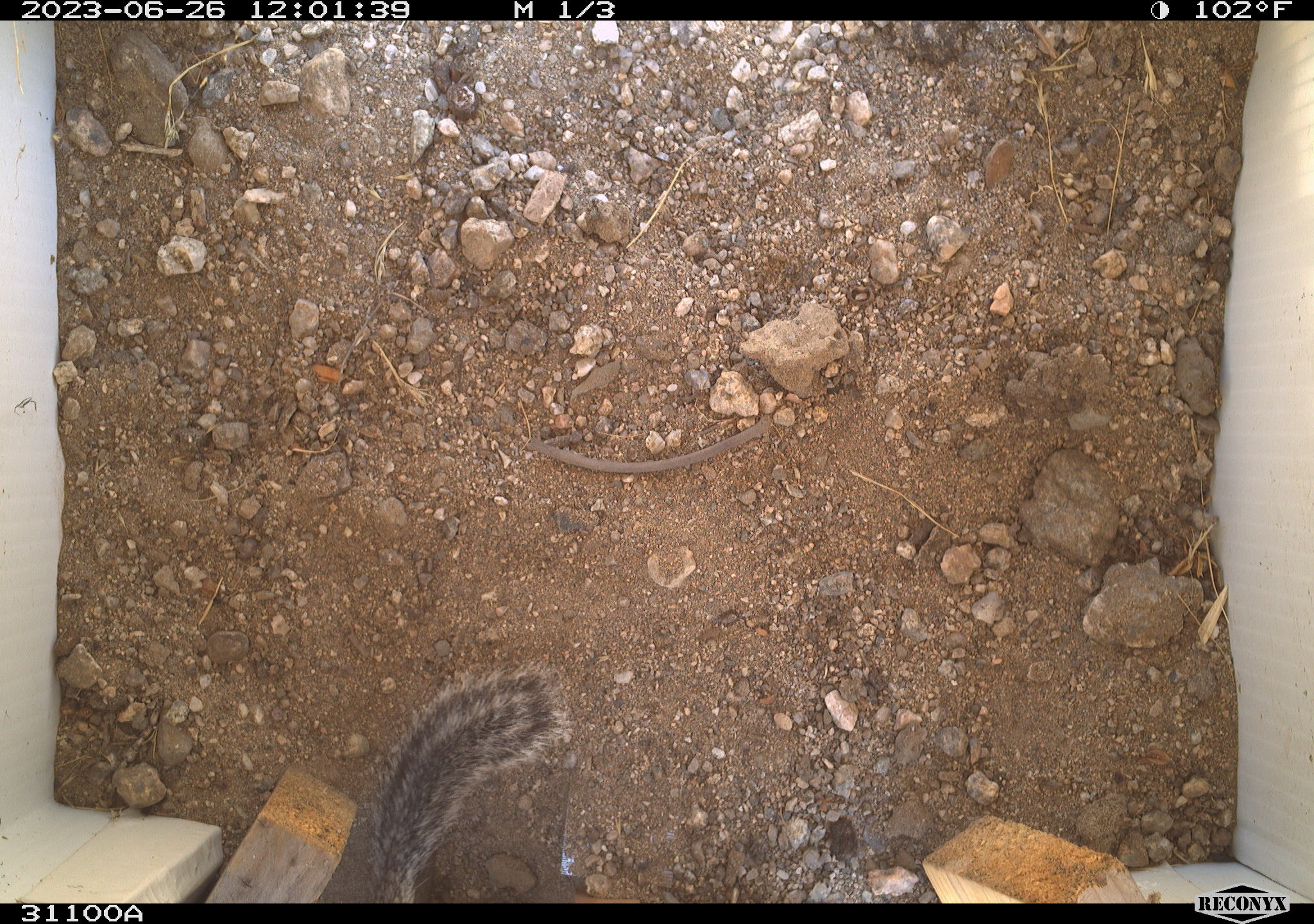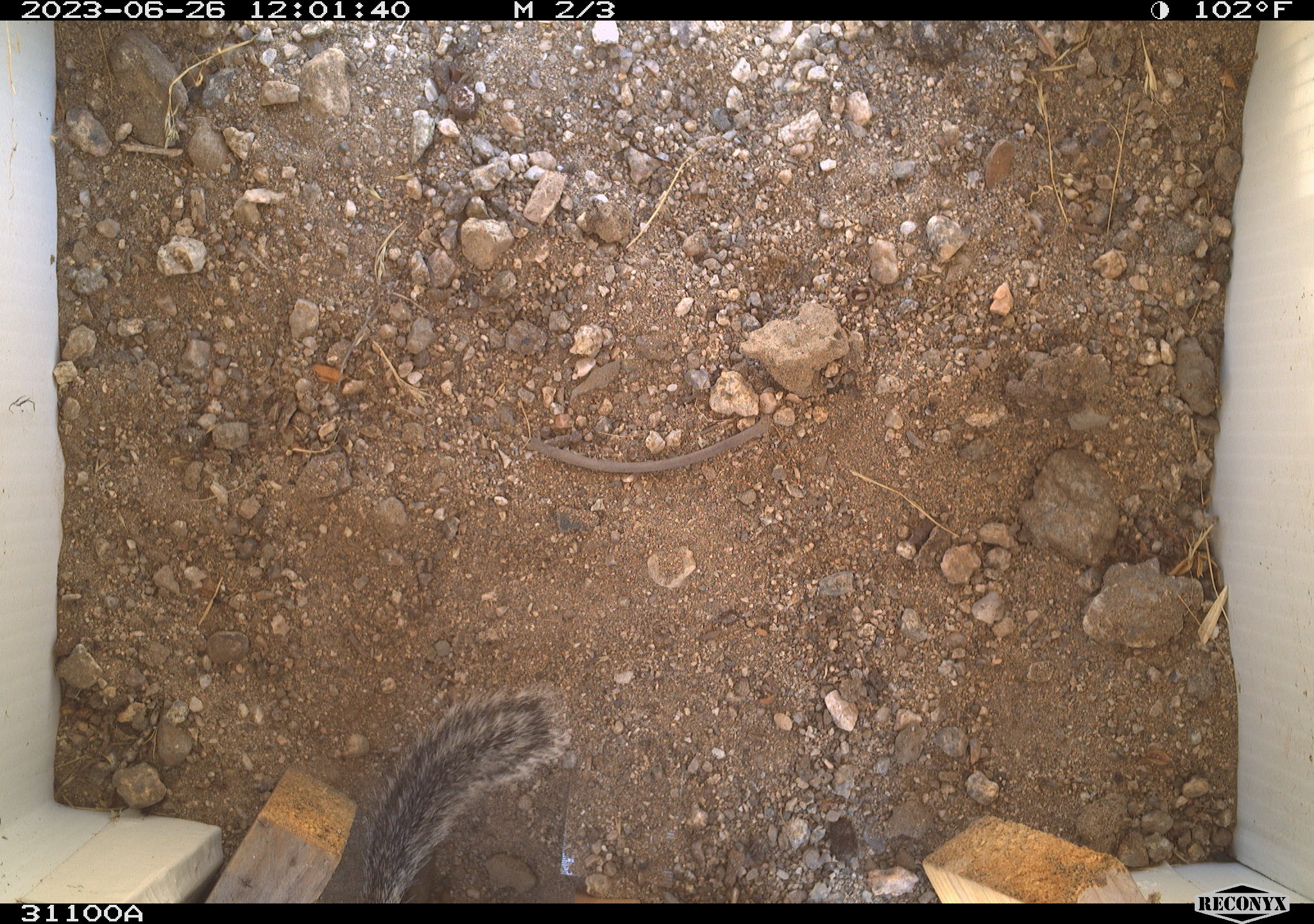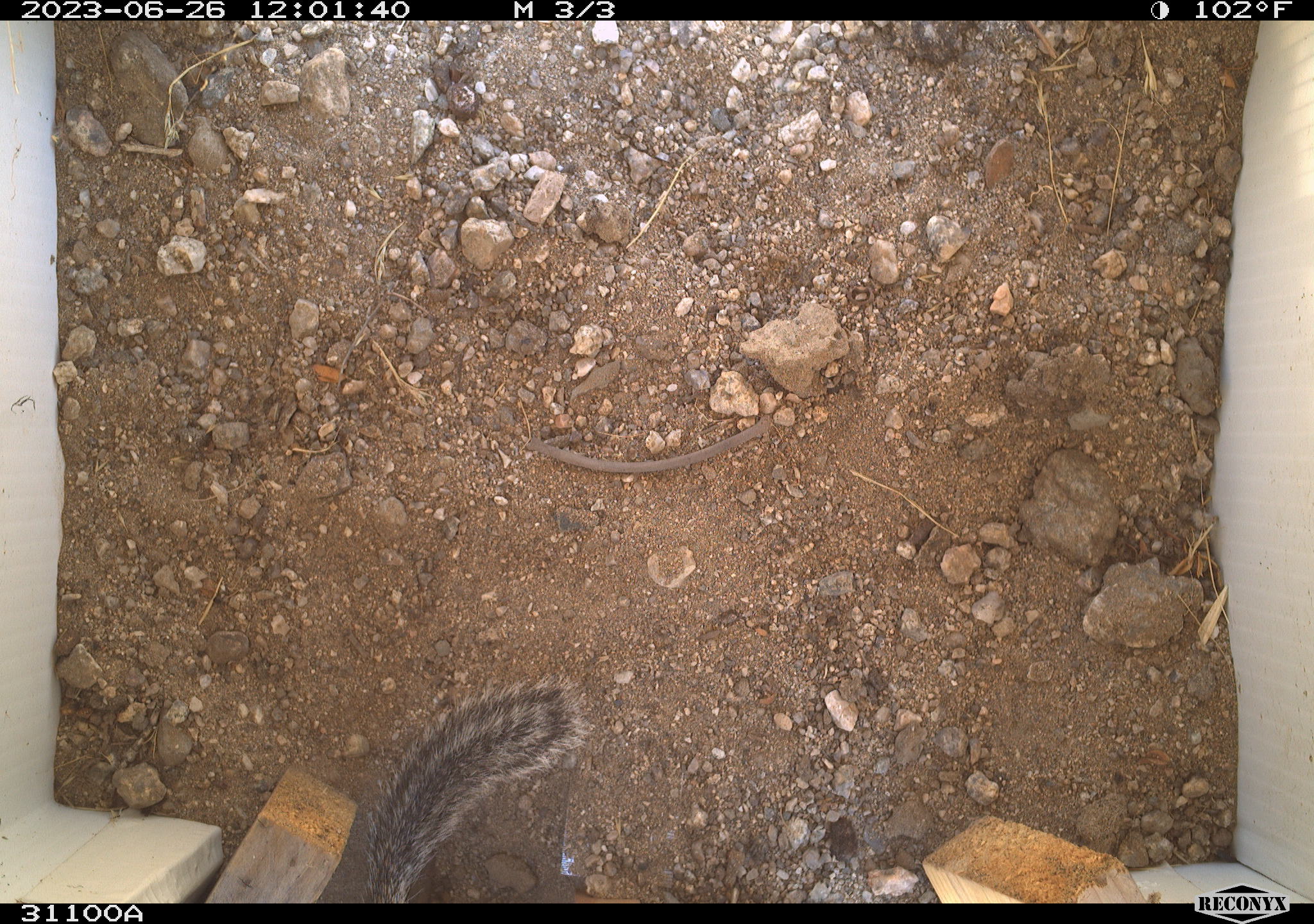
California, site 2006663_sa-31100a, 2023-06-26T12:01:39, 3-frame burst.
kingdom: Animalia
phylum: Chordata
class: Mammalia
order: Rodentia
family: Sciuridae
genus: Ammospermophilus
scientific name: Ammospermophilus leucurus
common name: white-tailed antelope squirrel